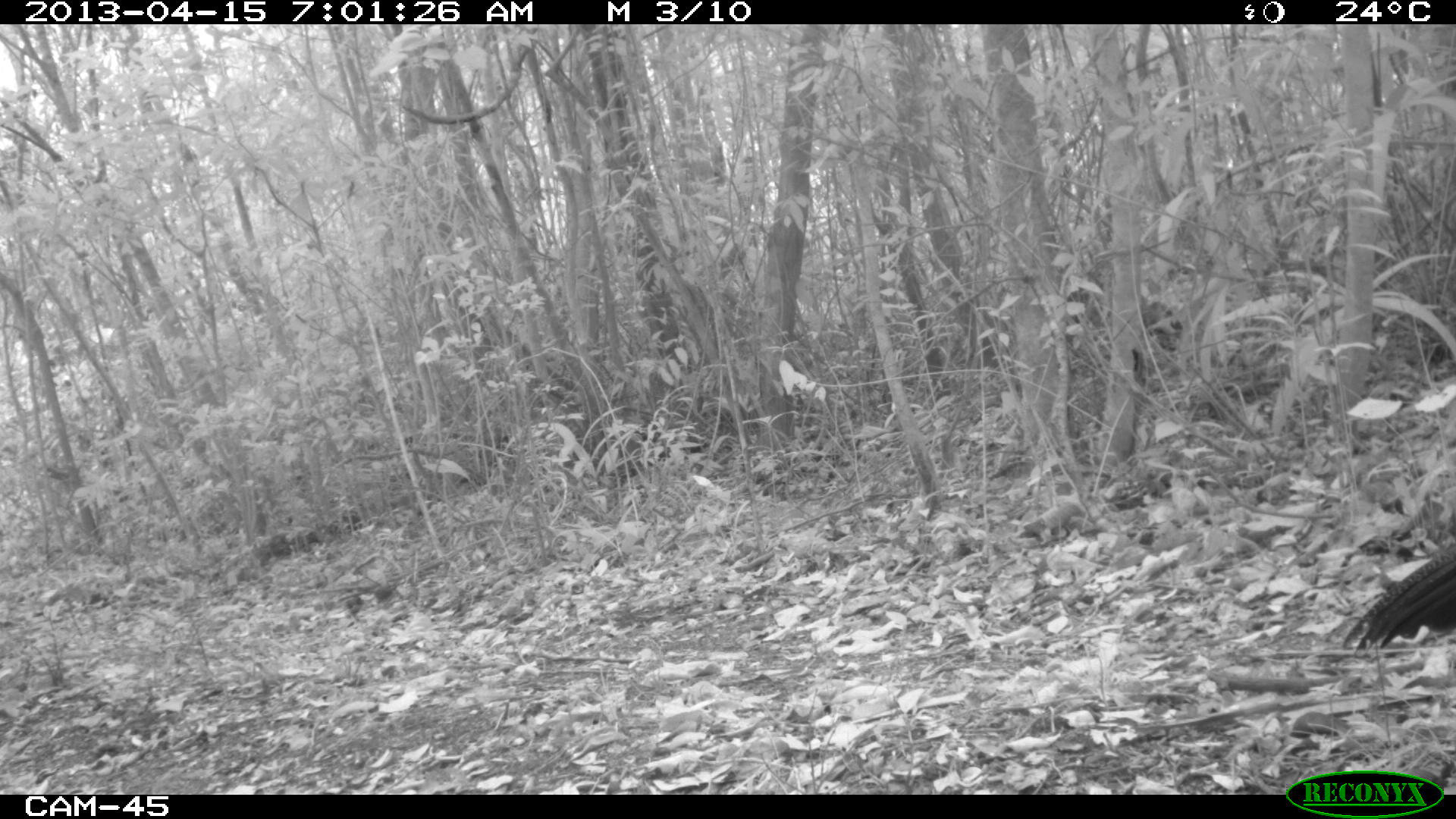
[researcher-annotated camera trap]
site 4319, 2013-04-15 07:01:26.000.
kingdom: Animalia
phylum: Chordata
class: Aves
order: Galliformes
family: Cracidae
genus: Crax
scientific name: Crax rubra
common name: great curassow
Crax rubra (great curassow), count 1, sex female.